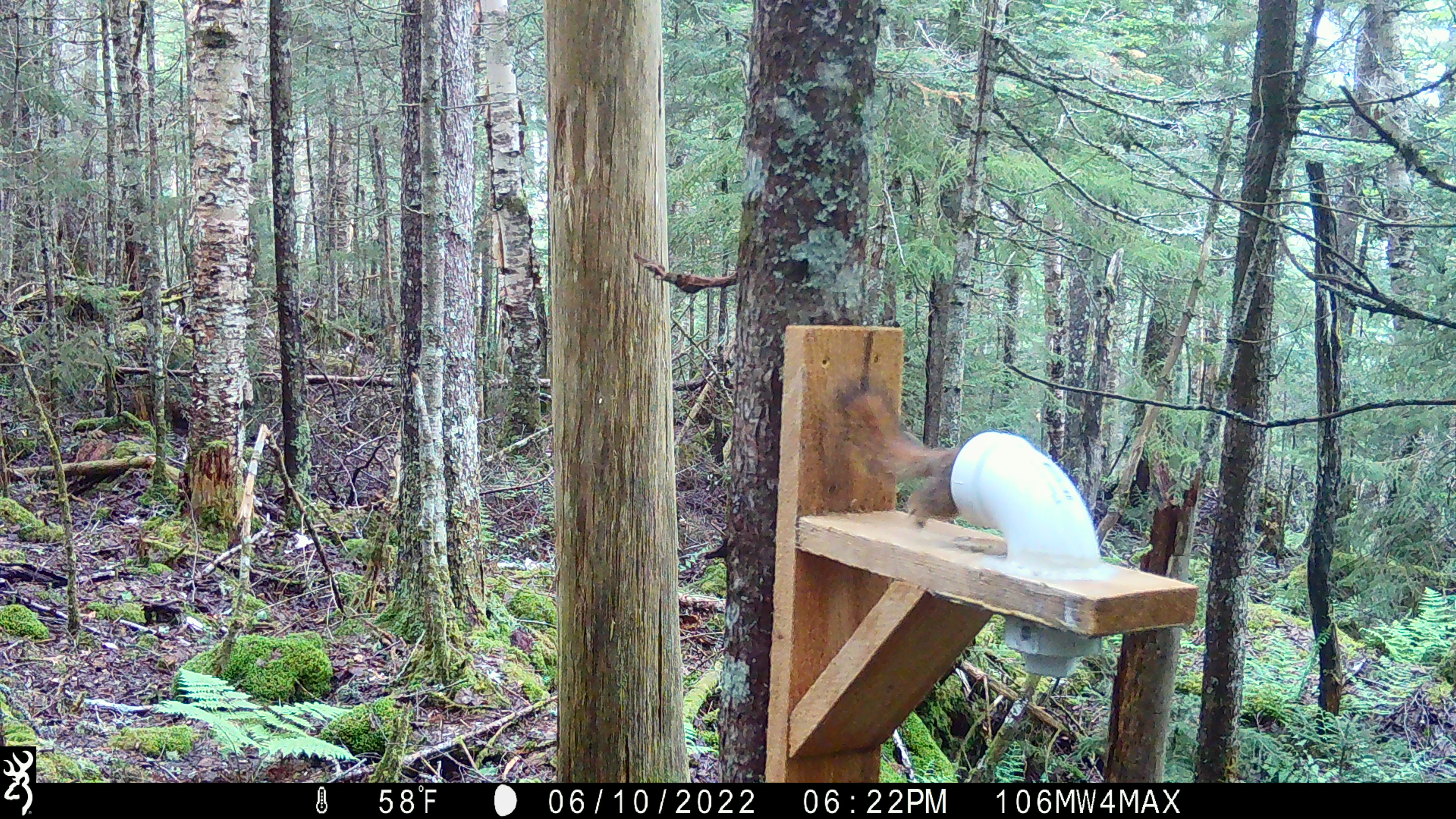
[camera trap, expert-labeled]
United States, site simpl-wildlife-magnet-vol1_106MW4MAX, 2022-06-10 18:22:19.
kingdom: Animalia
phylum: Chordata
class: Mammalia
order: Rodentia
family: Sciuridae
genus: Tamiasciurus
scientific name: Tamiasciurus hudsonicus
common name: red squirrel